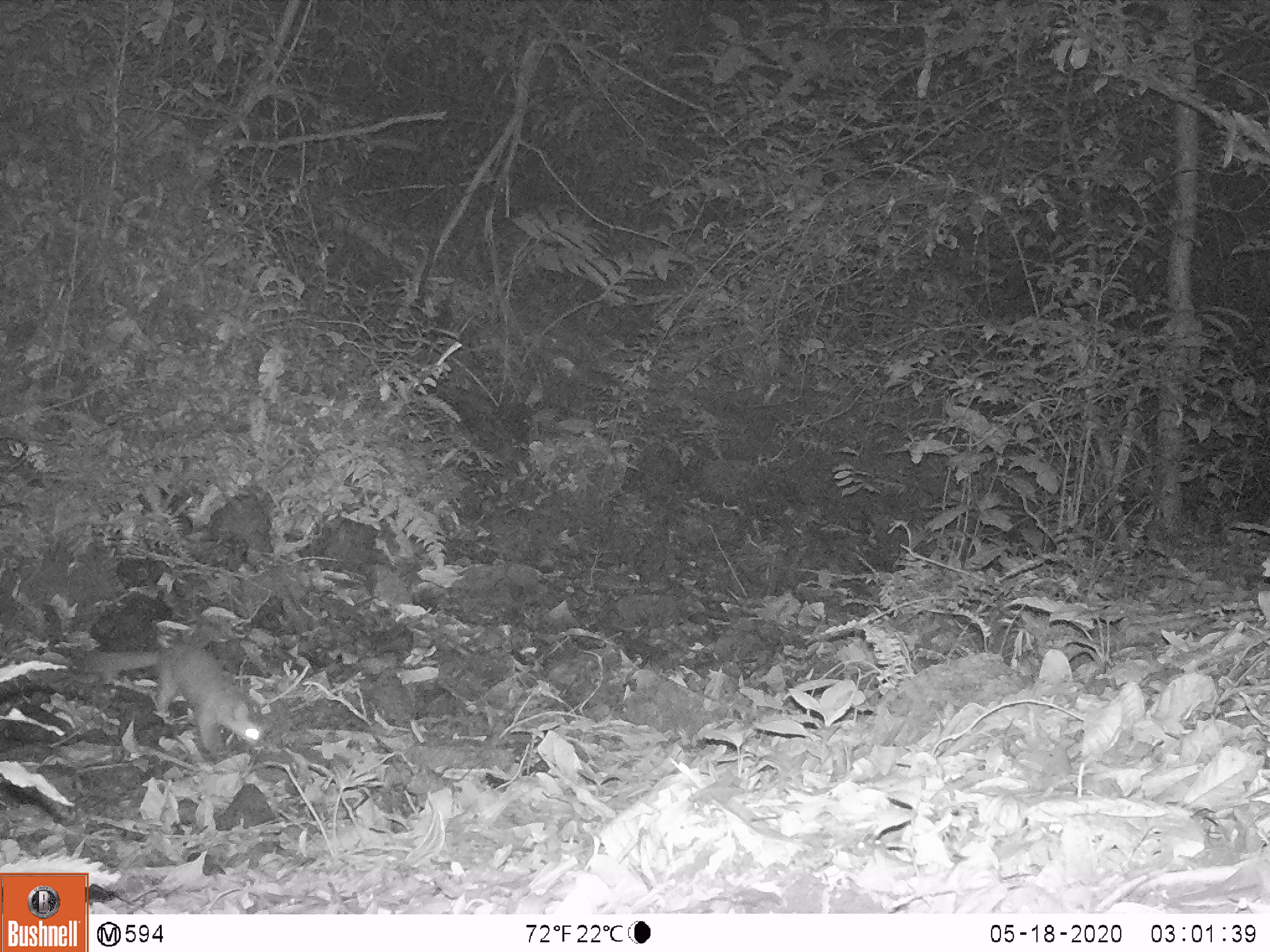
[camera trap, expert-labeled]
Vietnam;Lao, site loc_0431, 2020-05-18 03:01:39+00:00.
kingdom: Animalia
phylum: Chordata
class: Mammalia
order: Carnivora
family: Mustelidae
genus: Melogale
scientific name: Melogale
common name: ferret badger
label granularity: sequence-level